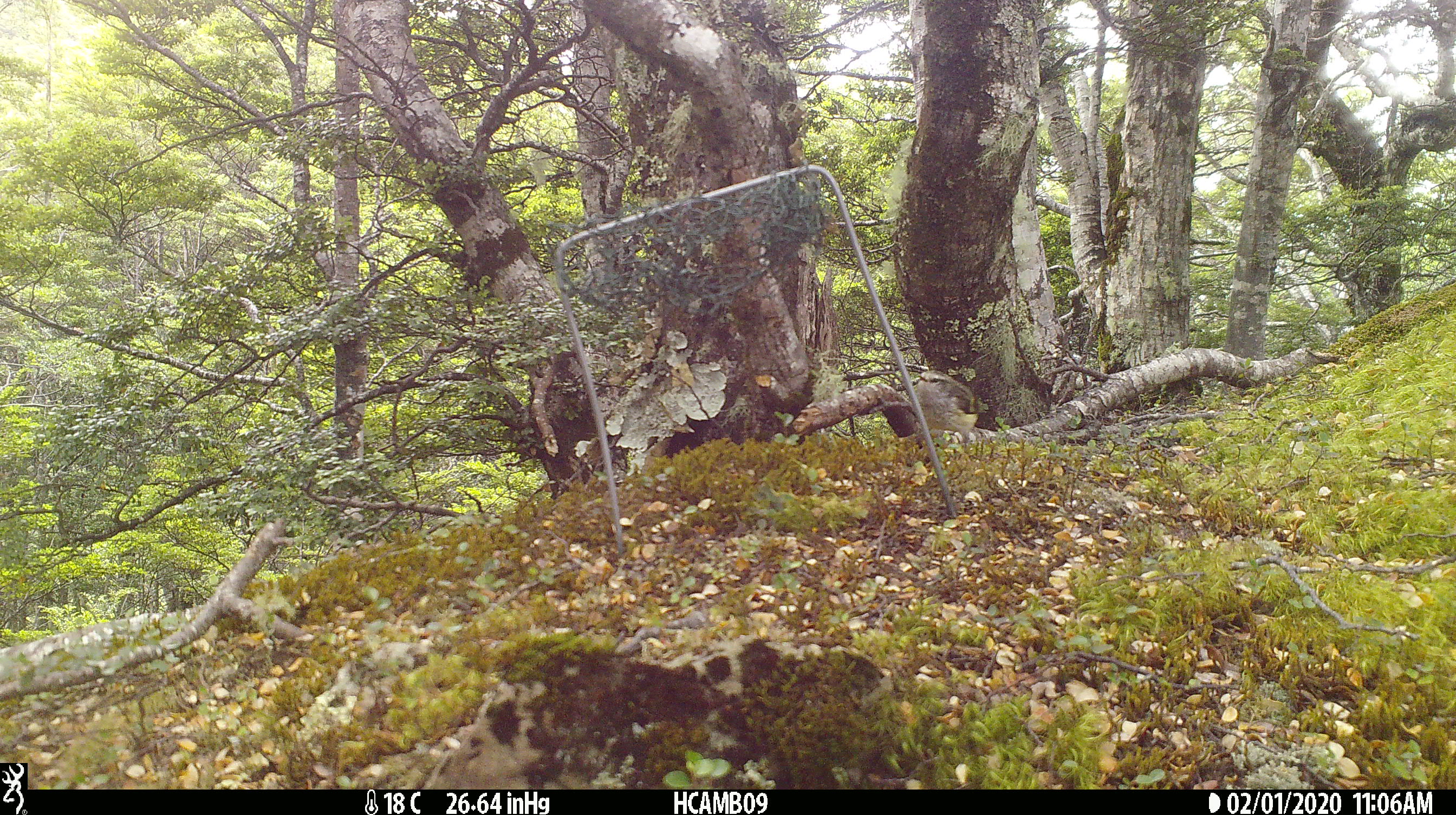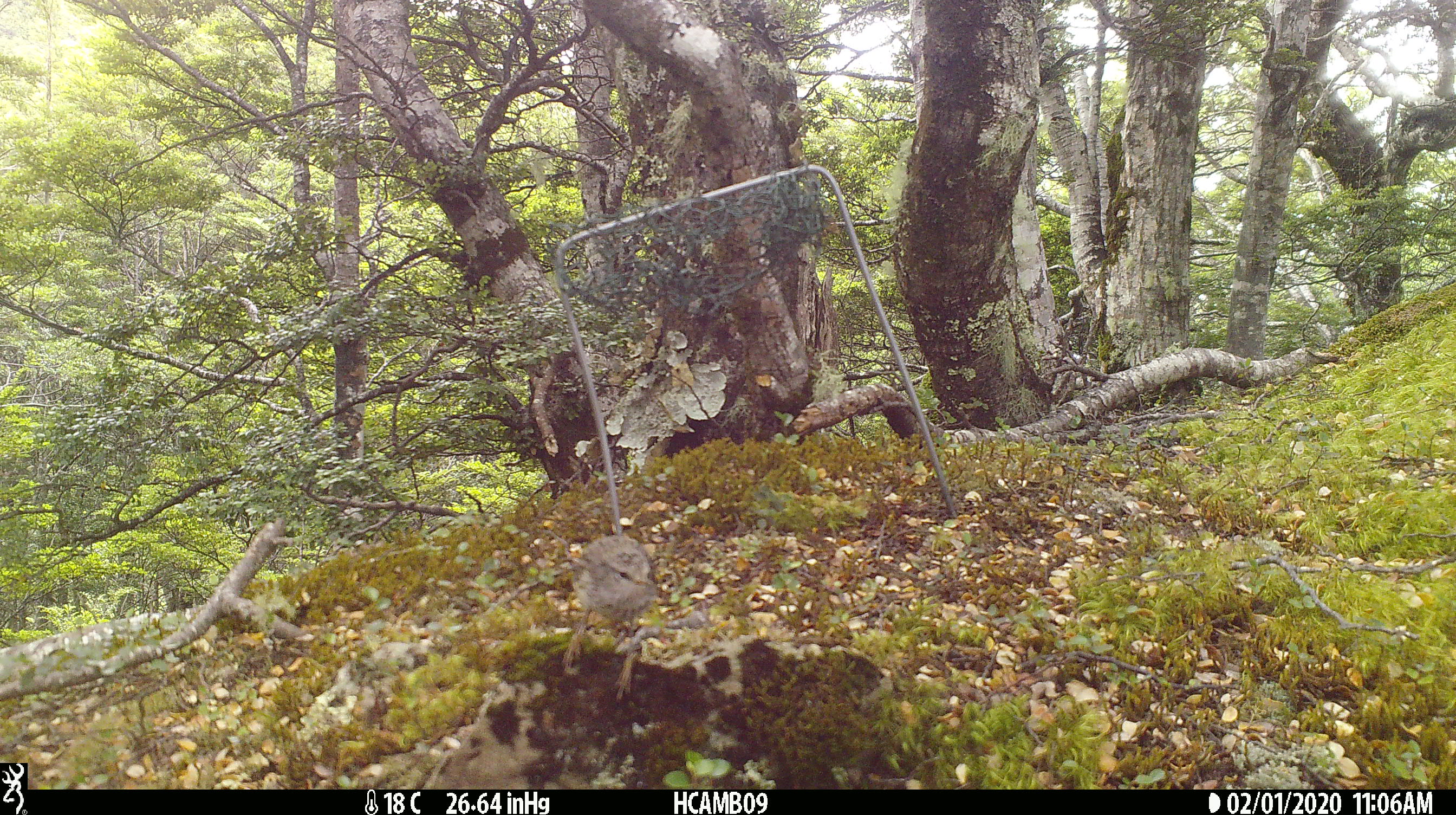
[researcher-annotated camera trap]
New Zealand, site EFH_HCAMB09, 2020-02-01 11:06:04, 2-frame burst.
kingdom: Animalia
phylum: Chordata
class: Aves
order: Passeriformes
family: Acanthisittidae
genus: Acanthisitta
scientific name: Acanthisitta chloris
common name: rifleman